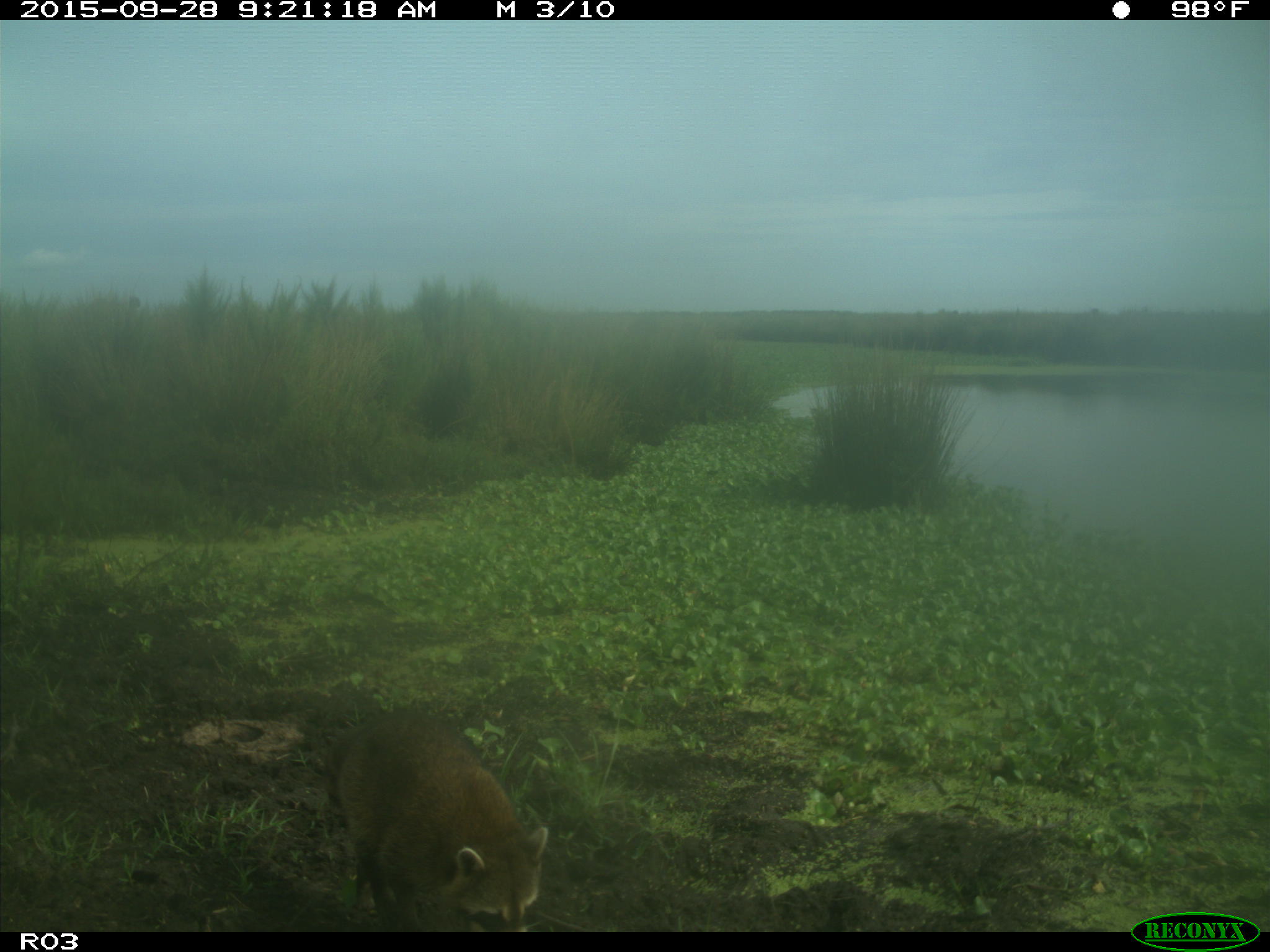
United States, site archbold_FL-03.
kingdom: Animalia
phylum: Chordata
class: Mammalia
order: Carnivora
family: Procyonidae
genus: Procyon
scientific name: Procyon lotor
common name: common raccoon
Procyon lotor (common raccoon).